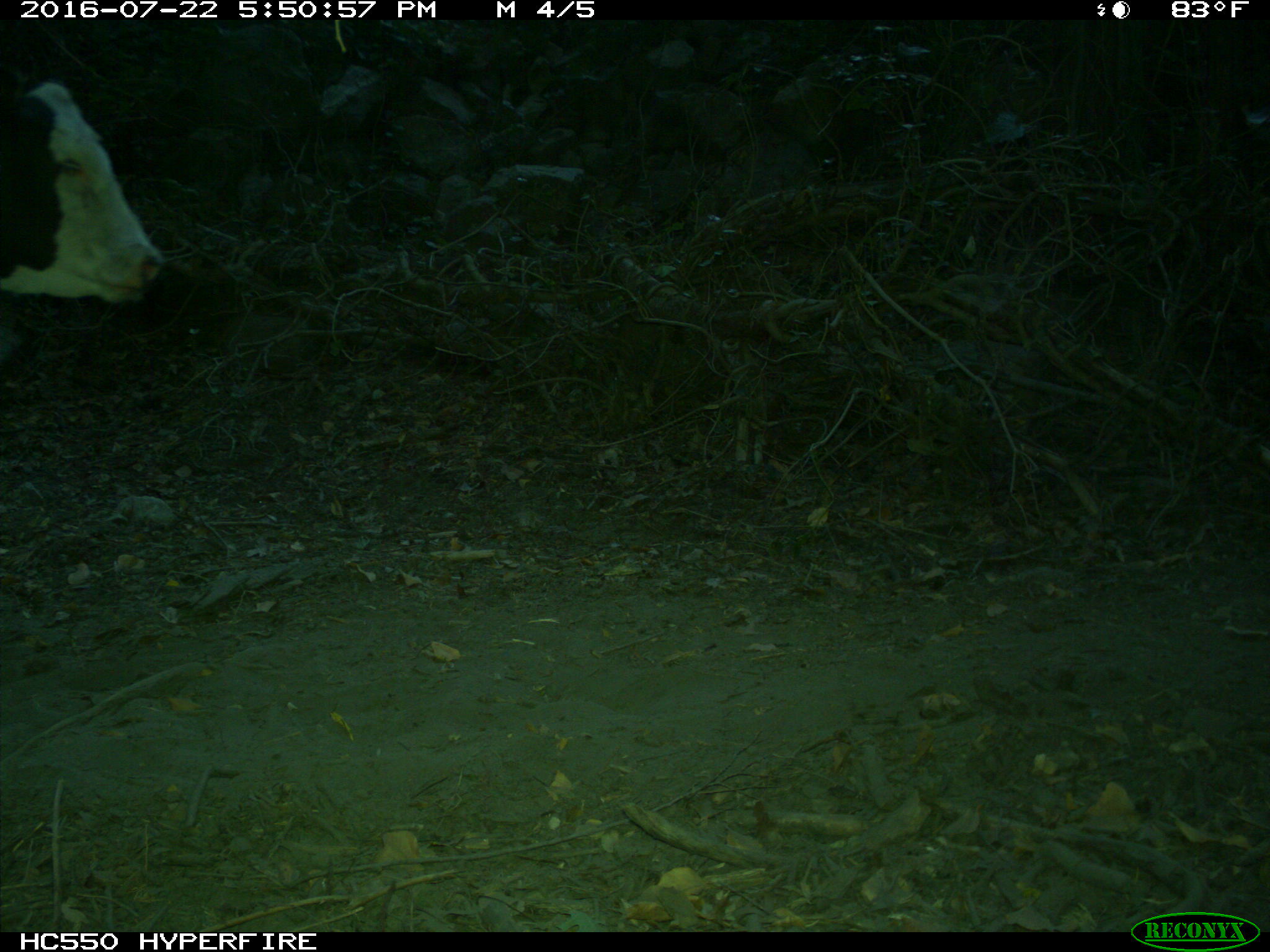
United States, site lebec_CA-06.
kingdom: Animalia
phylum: Chordata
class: Mammalia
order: Artiodactyla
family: Bovidae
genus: Bos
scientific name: Bos taurus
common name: domestic cow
Bos taurus (domestic cow).